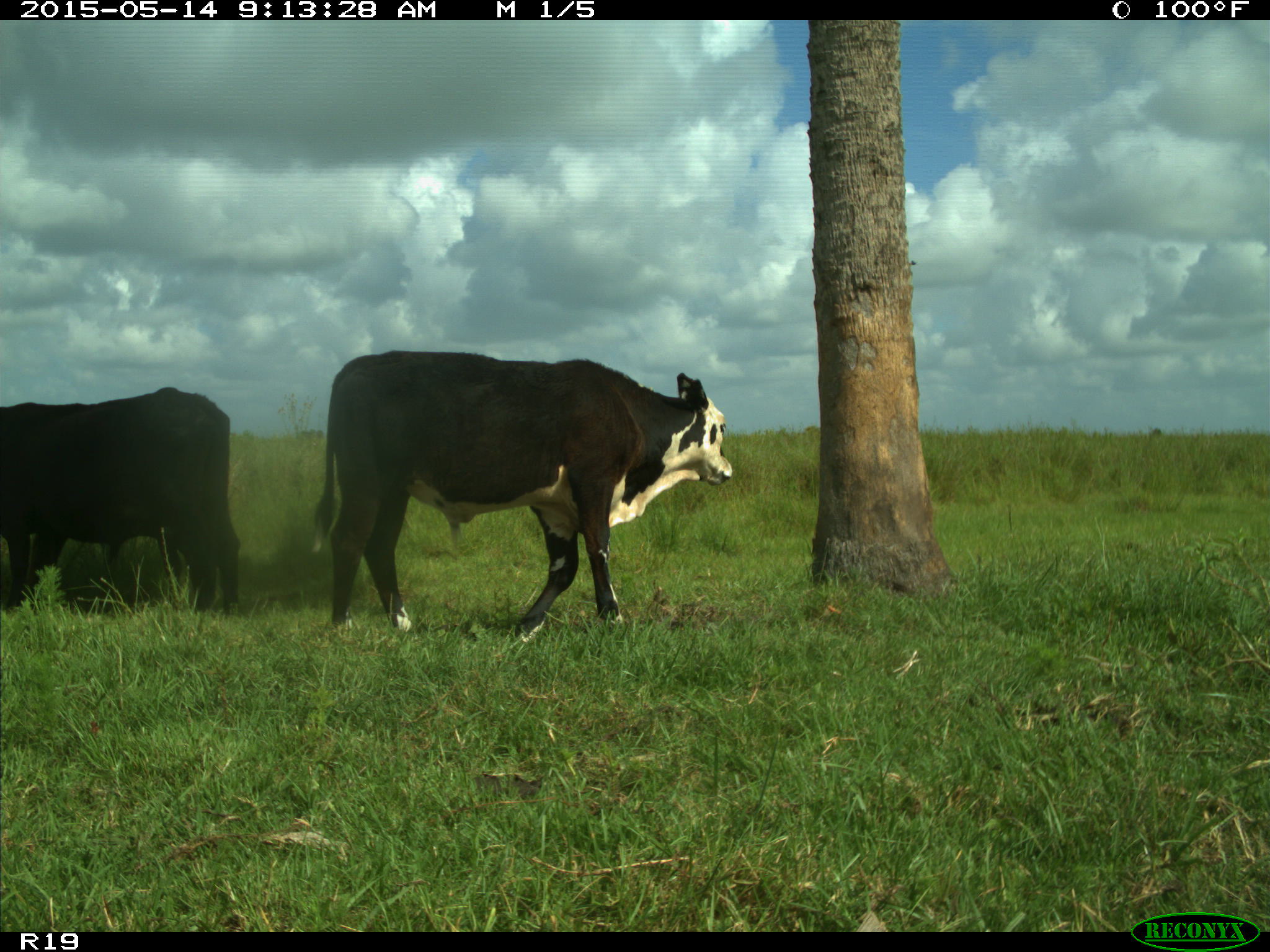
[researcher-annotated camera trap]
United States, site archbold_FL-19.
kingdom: Animalia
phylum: Chordata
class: Mammalia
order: Artiodactyla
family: Bovidae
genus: Bos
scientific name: Bos taurus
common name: domestic cow